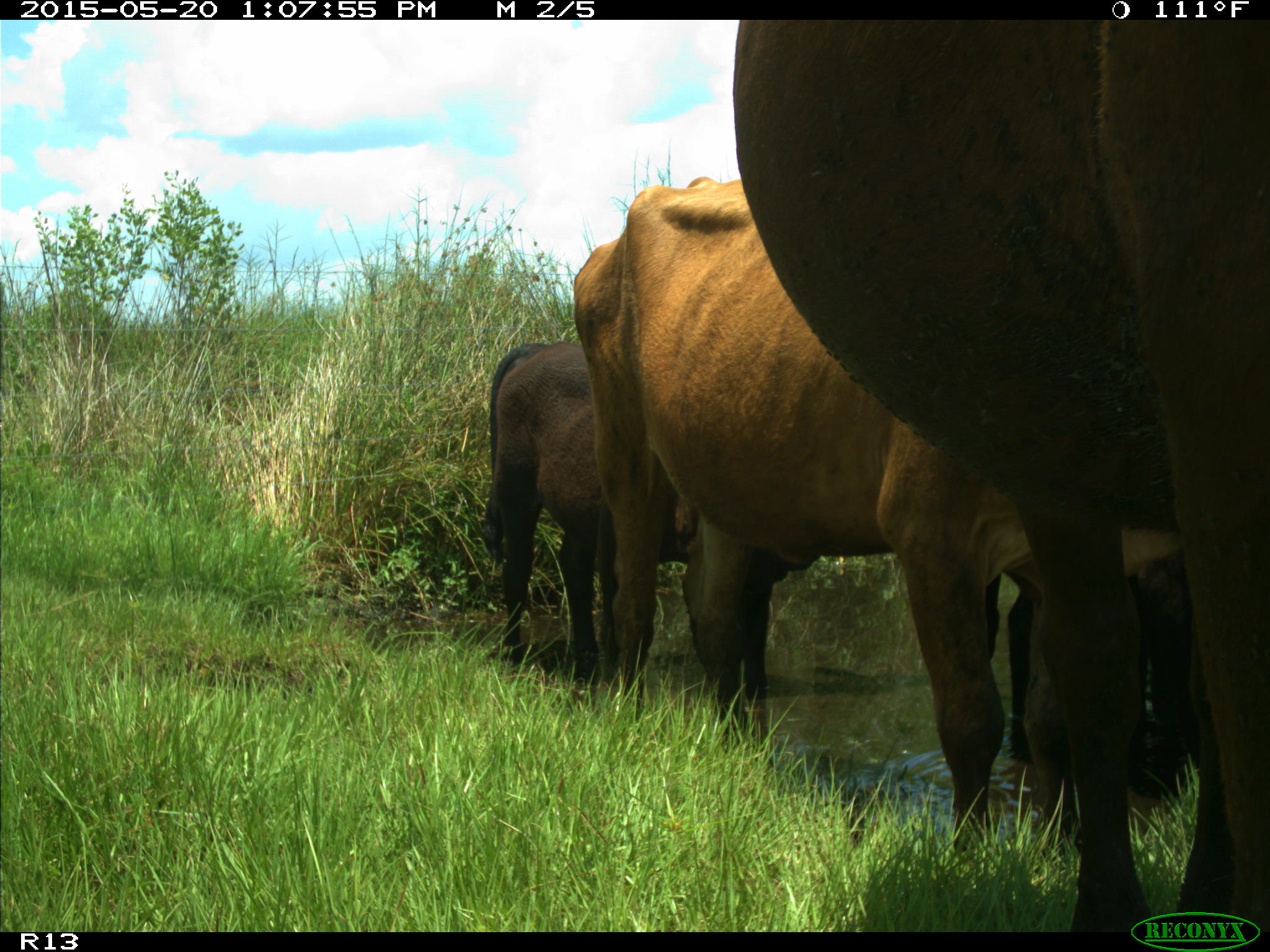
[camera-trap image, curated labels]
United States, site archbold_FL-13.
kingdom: Animalia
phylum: Chordata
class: Mammalia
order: Artiodactyla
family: Bovidae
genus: Bos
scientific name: Bos taurus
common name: domestic cow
Bos taurus (domestic cow).